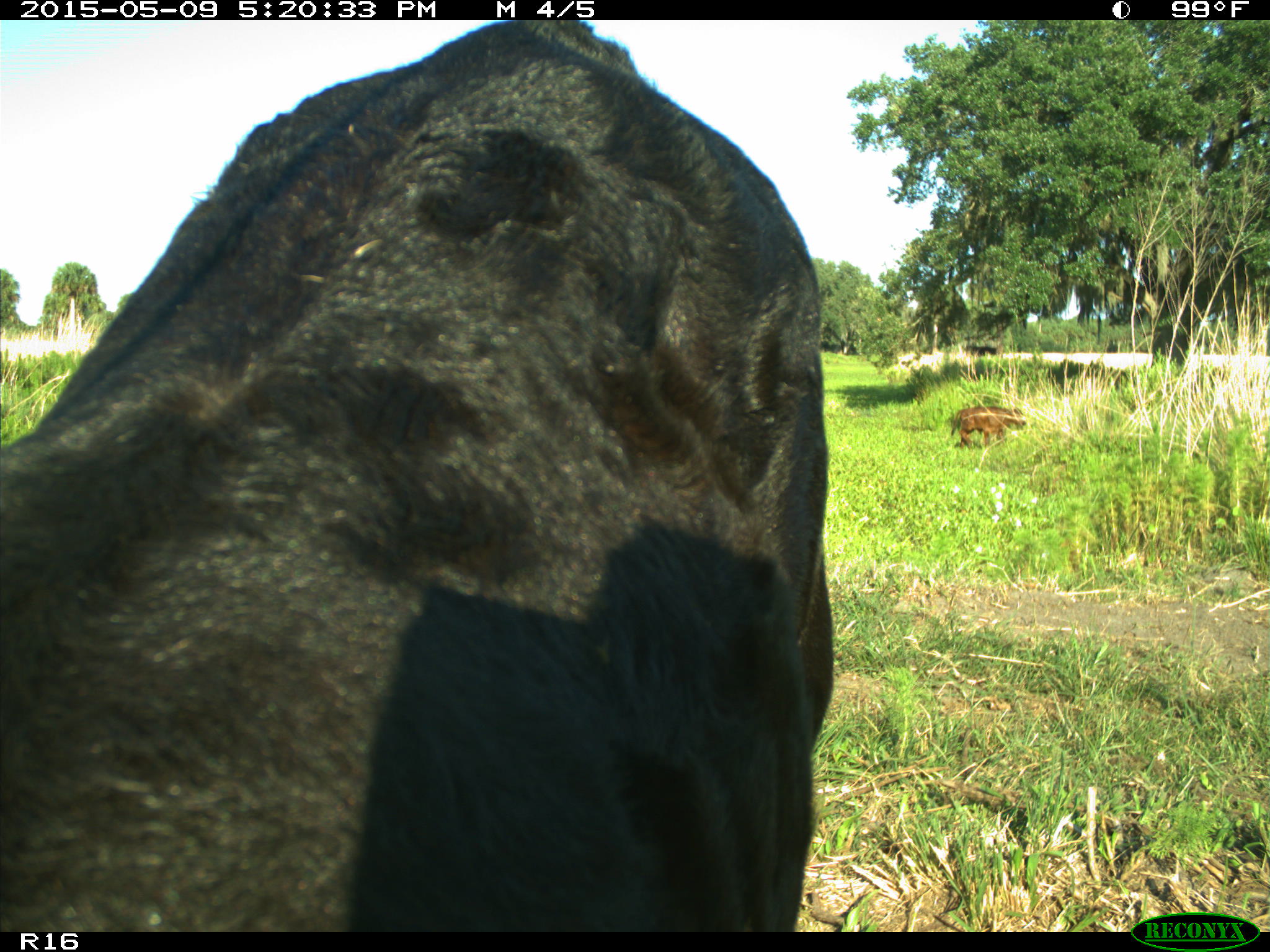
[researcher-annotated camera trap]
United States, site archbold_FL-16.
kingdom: Animalia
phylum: Chordata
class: Mammalia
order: Artiodactyla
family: Suidae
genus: Sus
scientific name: Sus scrofa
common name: wild boar